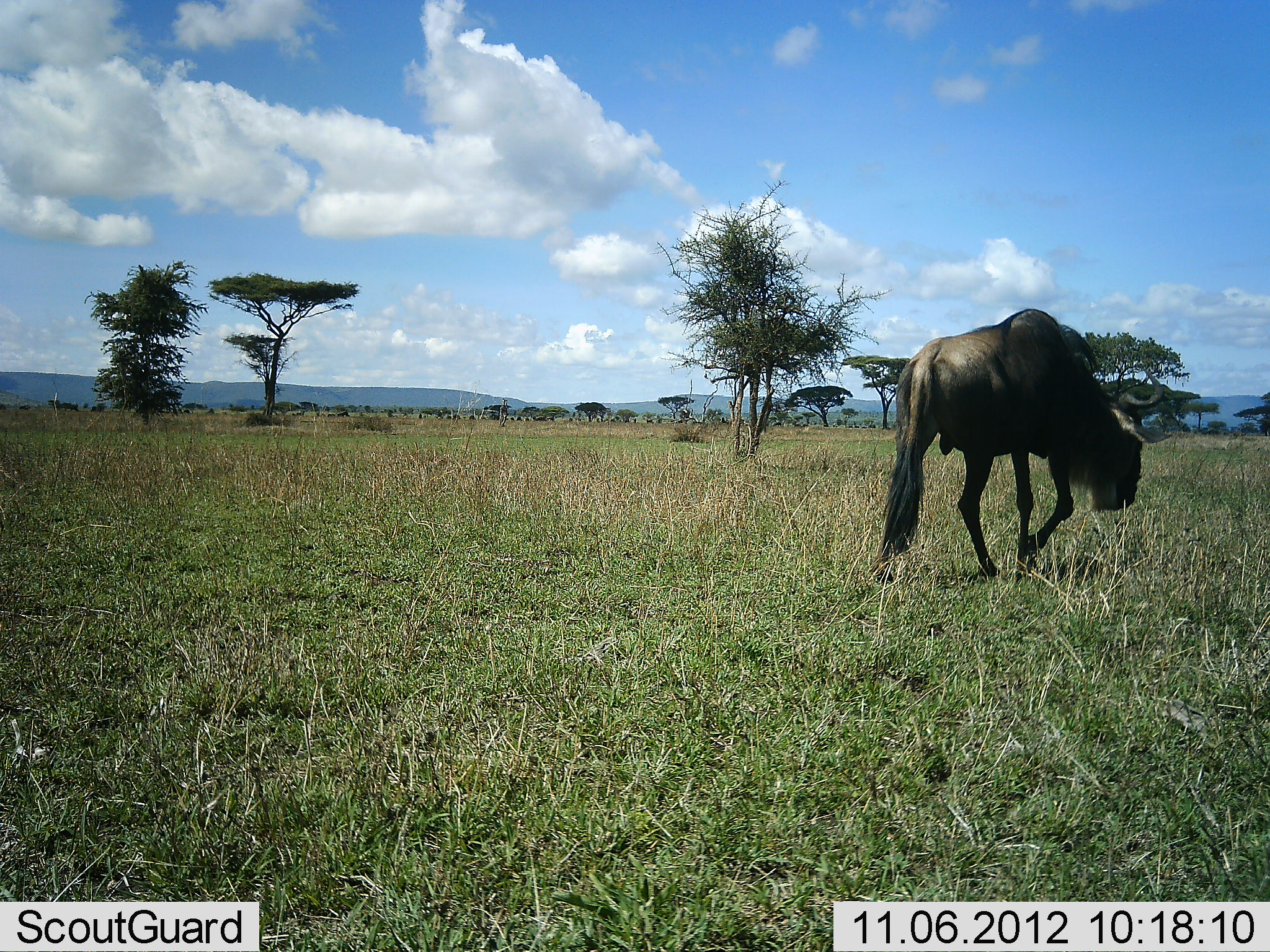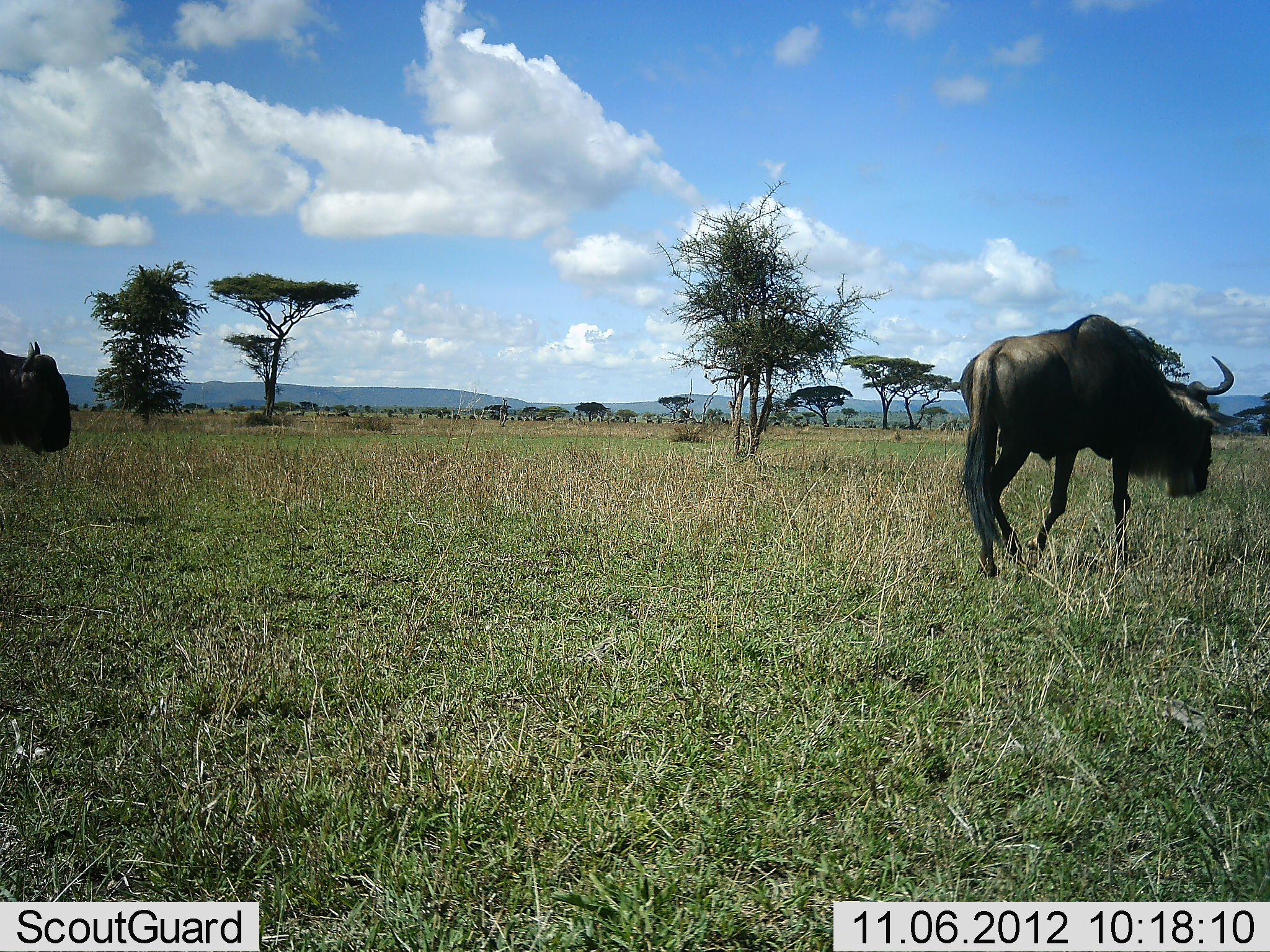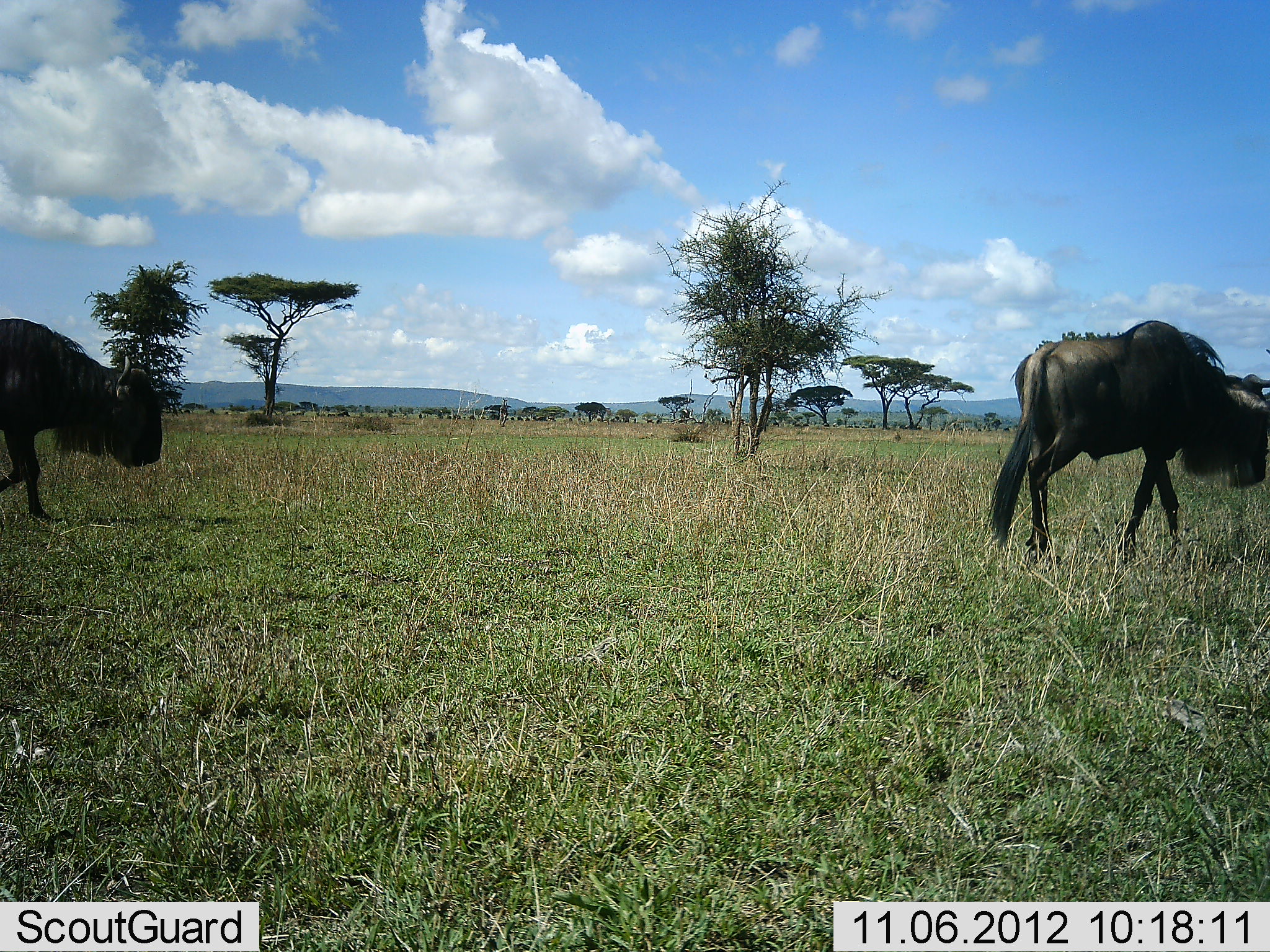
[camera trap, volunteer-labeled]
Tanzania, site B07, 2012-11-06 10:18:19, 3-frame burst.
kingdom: Animalia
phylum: Chordata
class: Mammalia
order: Artiodactyla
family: Bovidae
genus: Connochaetes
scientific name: Connochaetes taurinus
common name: blue wildebeest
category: wildebeest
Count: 2.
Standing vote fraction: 0%.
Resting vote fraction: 0%.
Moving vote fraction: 100%.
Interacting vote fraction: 0%.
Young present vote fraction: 0%.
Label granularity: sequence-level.